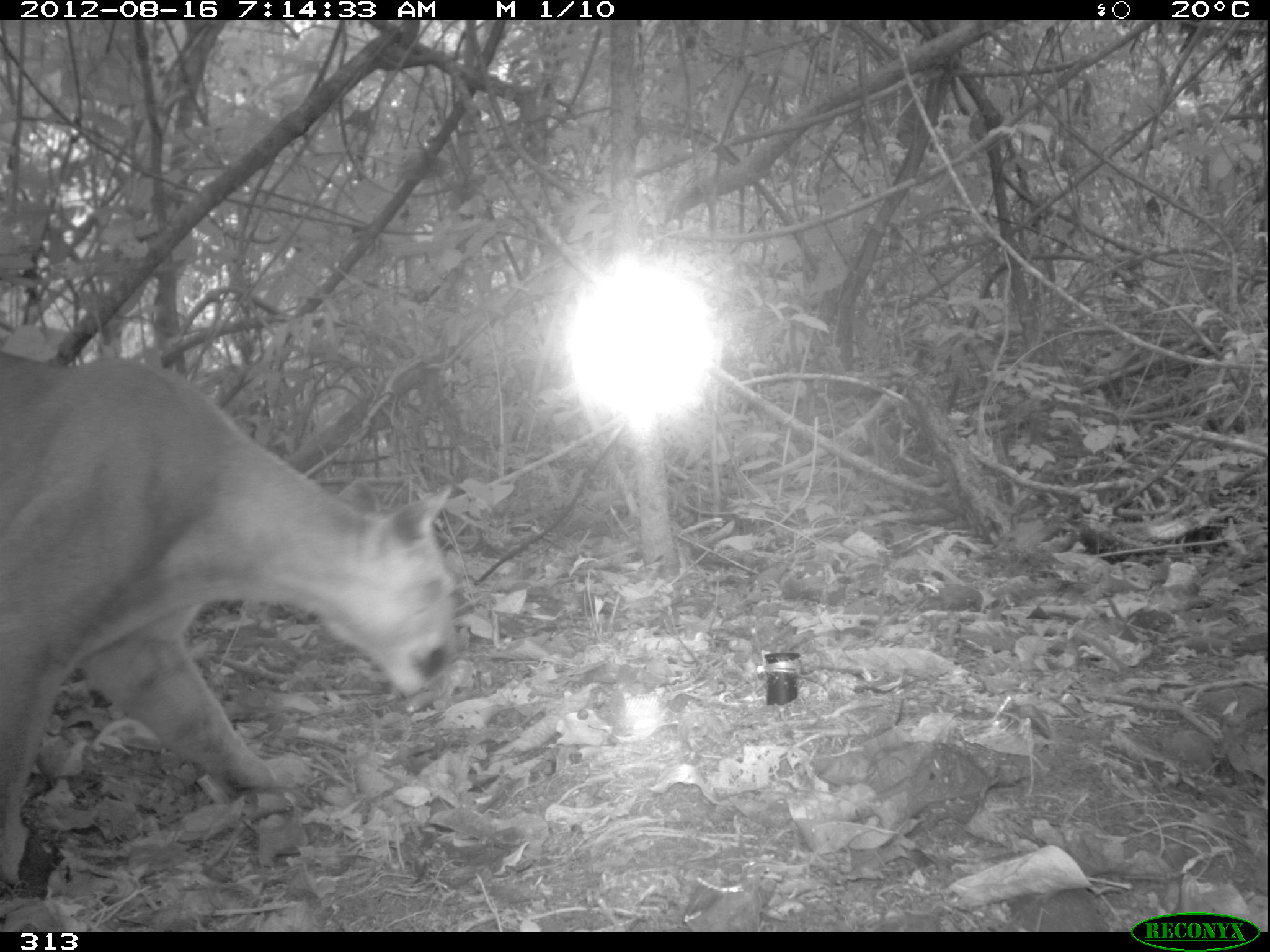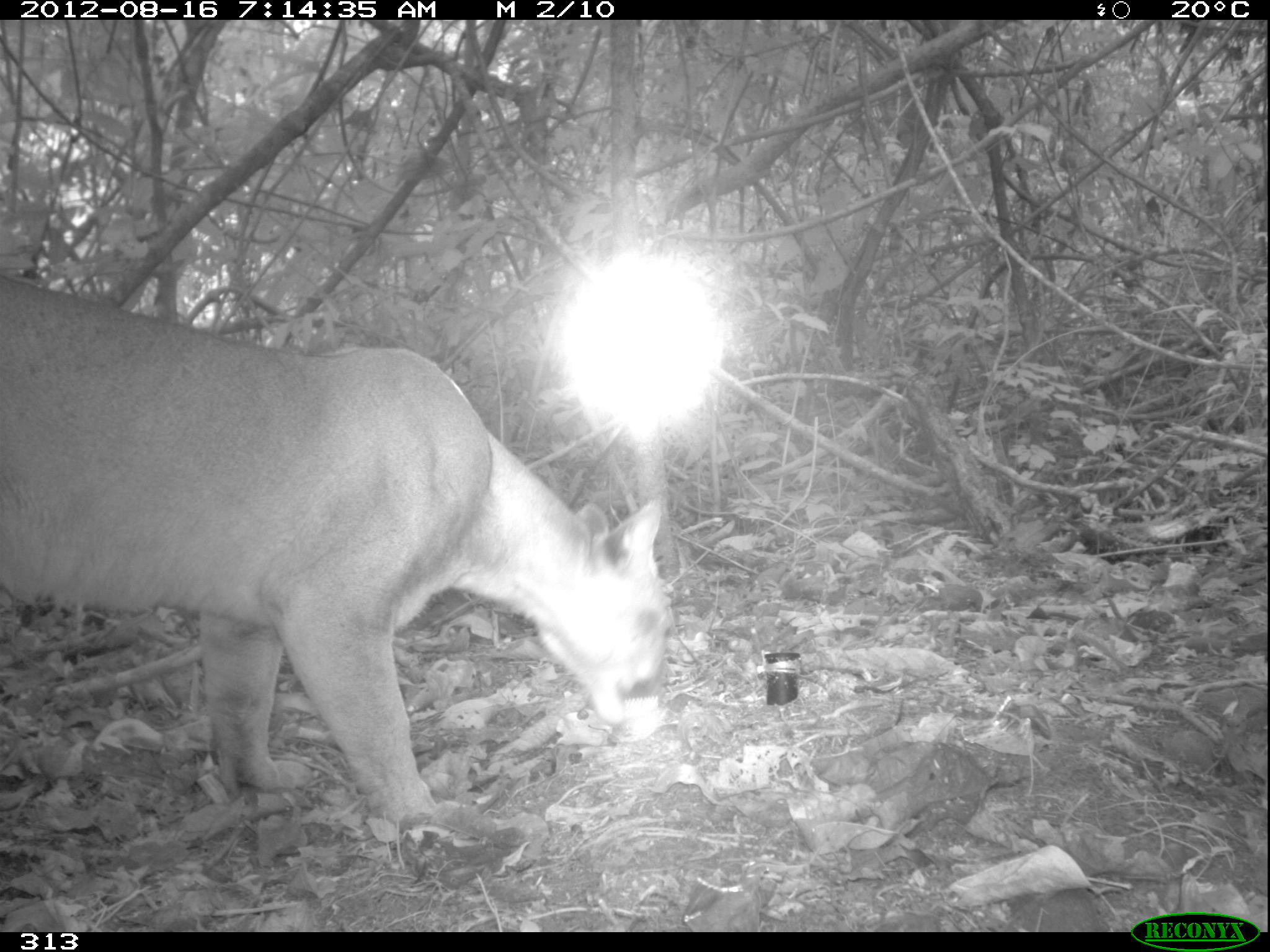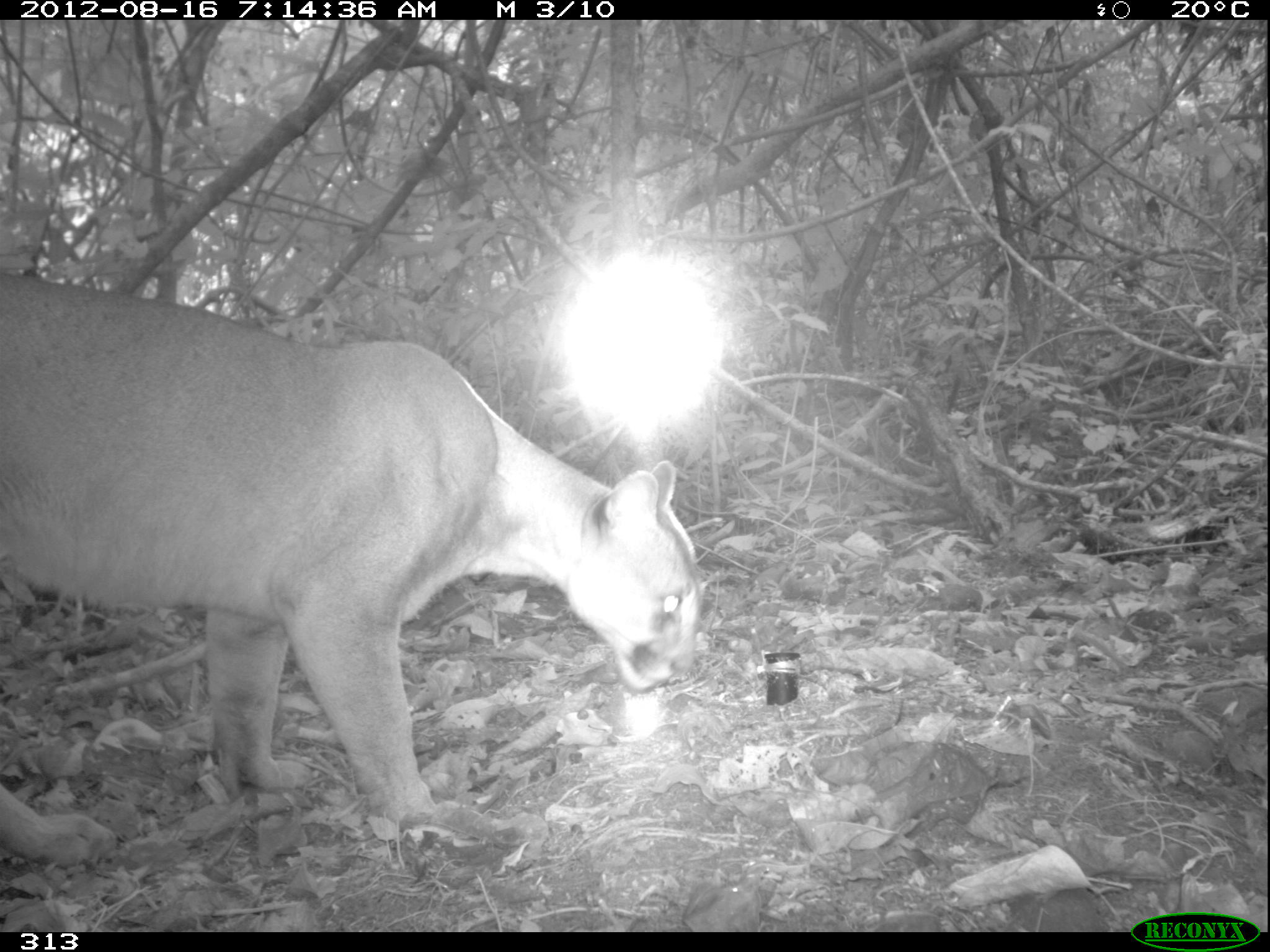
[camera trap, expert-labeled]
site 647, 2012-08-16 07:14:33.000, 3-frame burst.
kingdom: Animalia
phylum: Chordata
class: Mammalia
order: Carnivora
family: Felidae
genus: Puma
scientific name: Puma concolor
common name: mountain lion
Puma concolor (mountain lion).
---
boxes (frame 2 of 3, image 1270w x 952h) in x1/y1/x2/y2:
puma concolor: 0/274/670/831